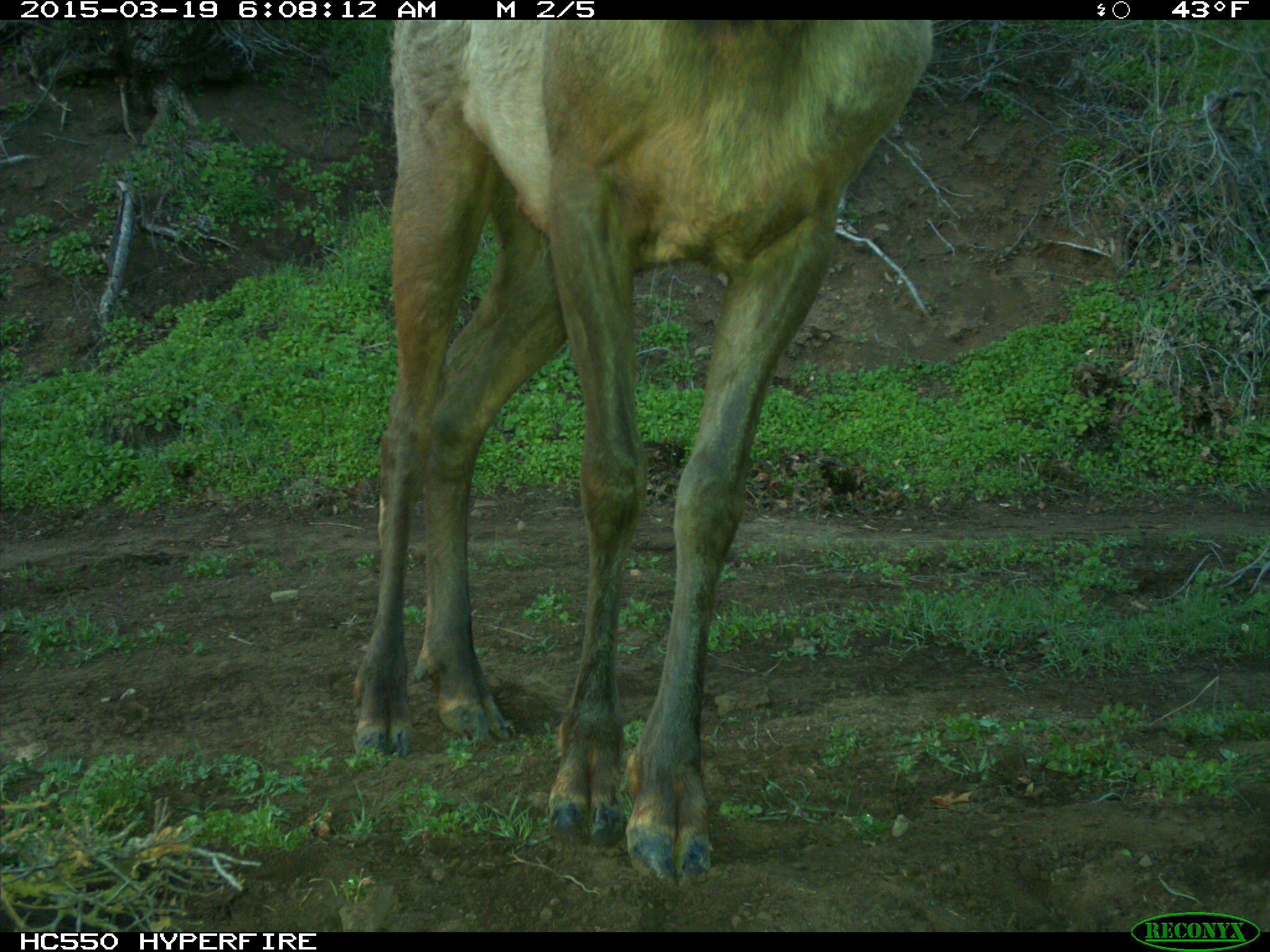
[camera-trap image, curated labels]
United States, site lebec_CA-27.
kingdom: Animalia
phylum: Chordata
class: Mammalia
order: Artiodactyla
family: Cervidae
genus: Cervus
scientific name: Cervus canadensis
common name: elk